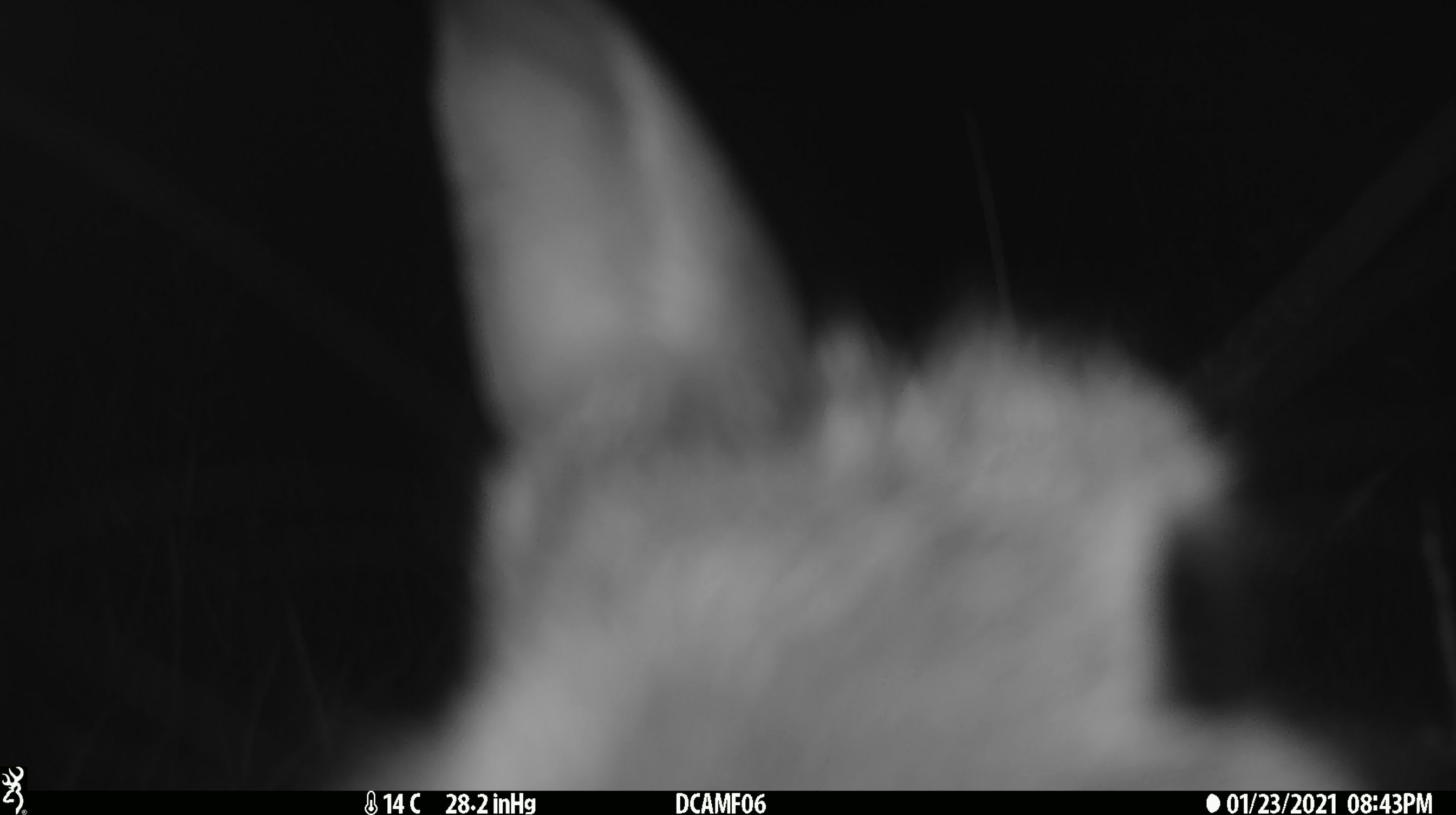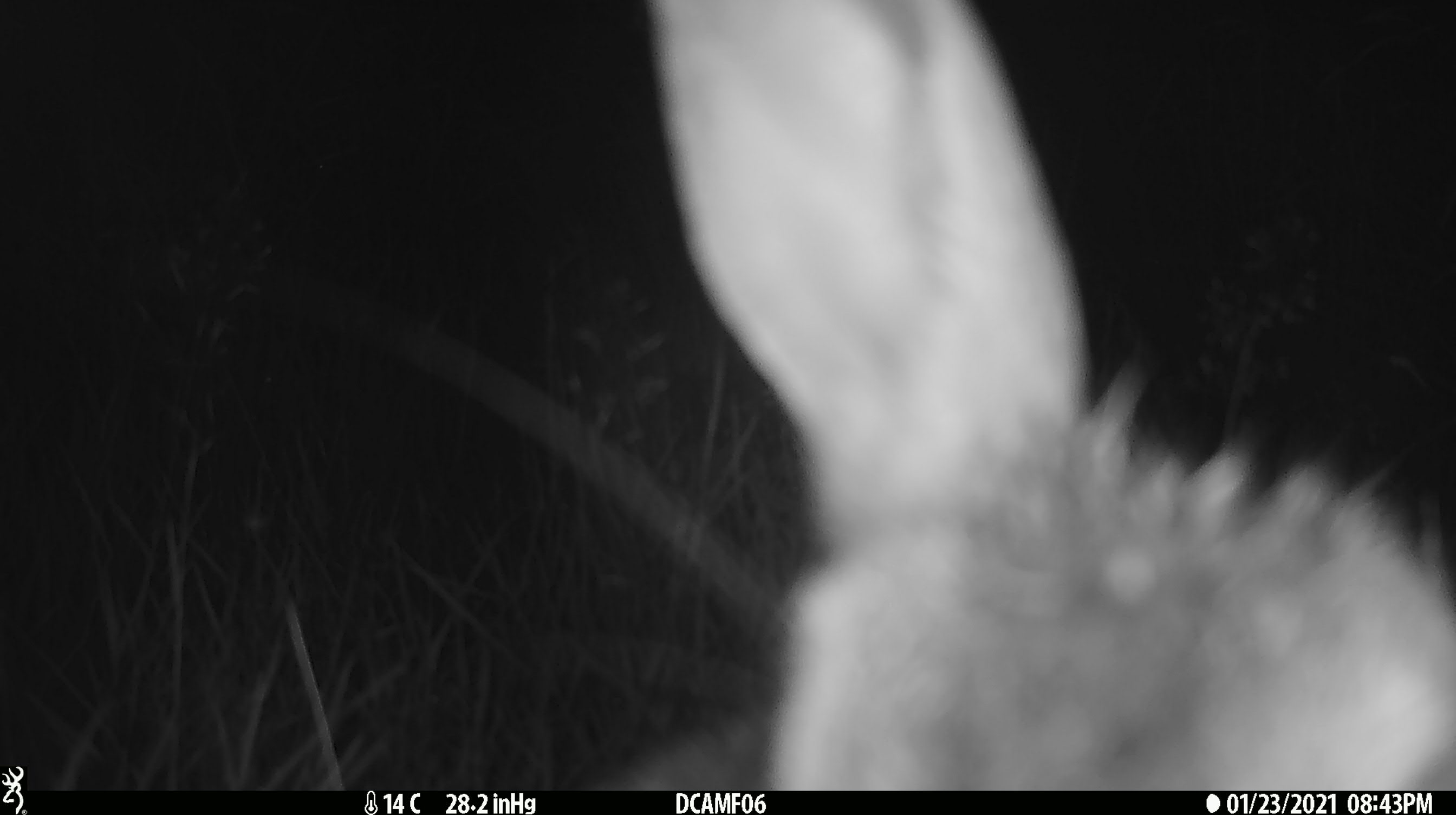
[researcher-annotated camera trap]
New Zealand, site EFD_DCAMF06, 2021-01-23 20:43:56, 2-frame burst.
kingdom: Animalia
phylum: Chordata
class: Mammalia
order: Lagomorpha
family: Leporidae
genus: Oryctolagus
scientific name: Oryctolagus cuniculus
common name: european rabbit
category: rabbit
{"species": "rabbit (european rabbit) (Oryctolagus cuniculus)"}